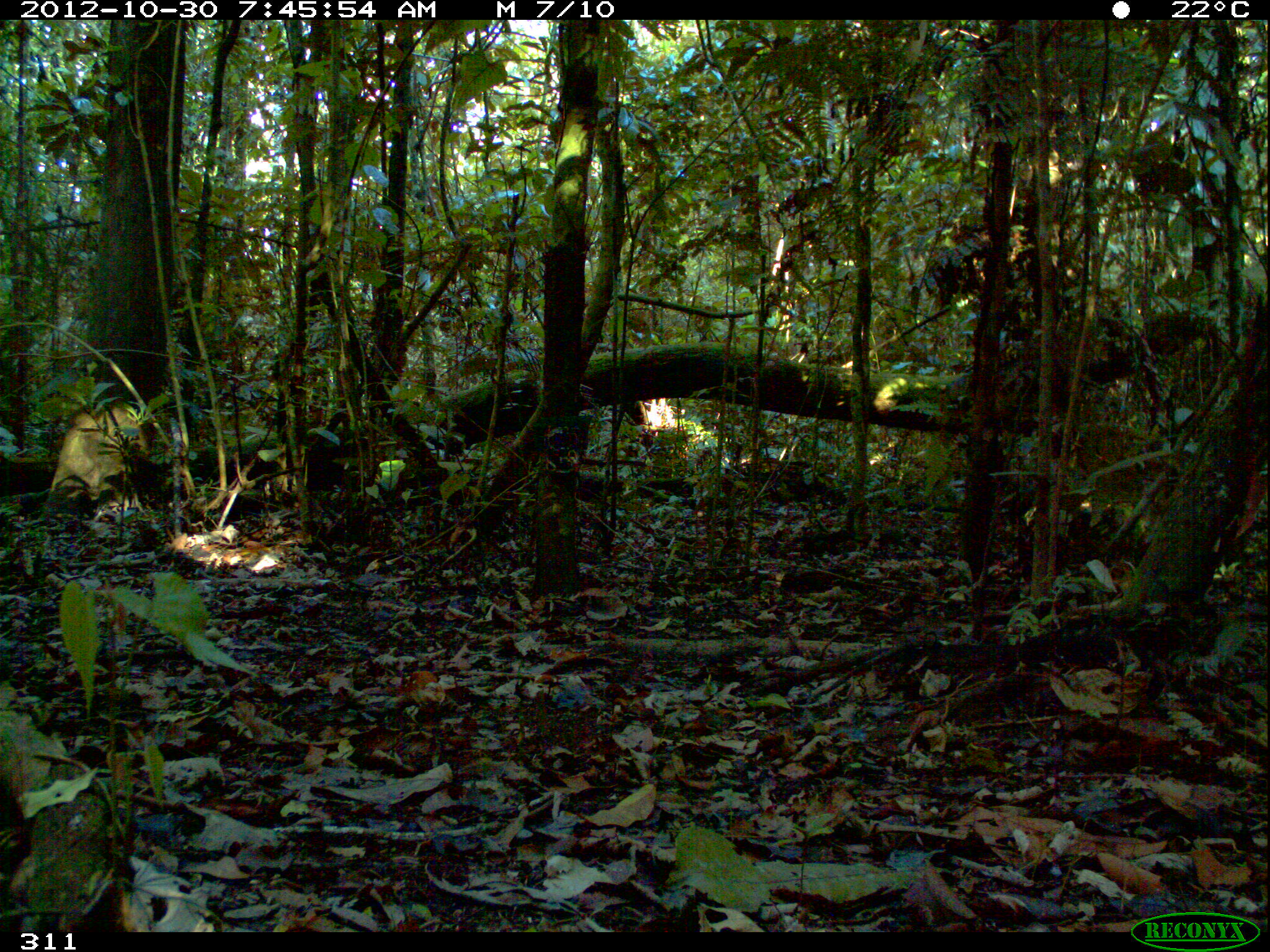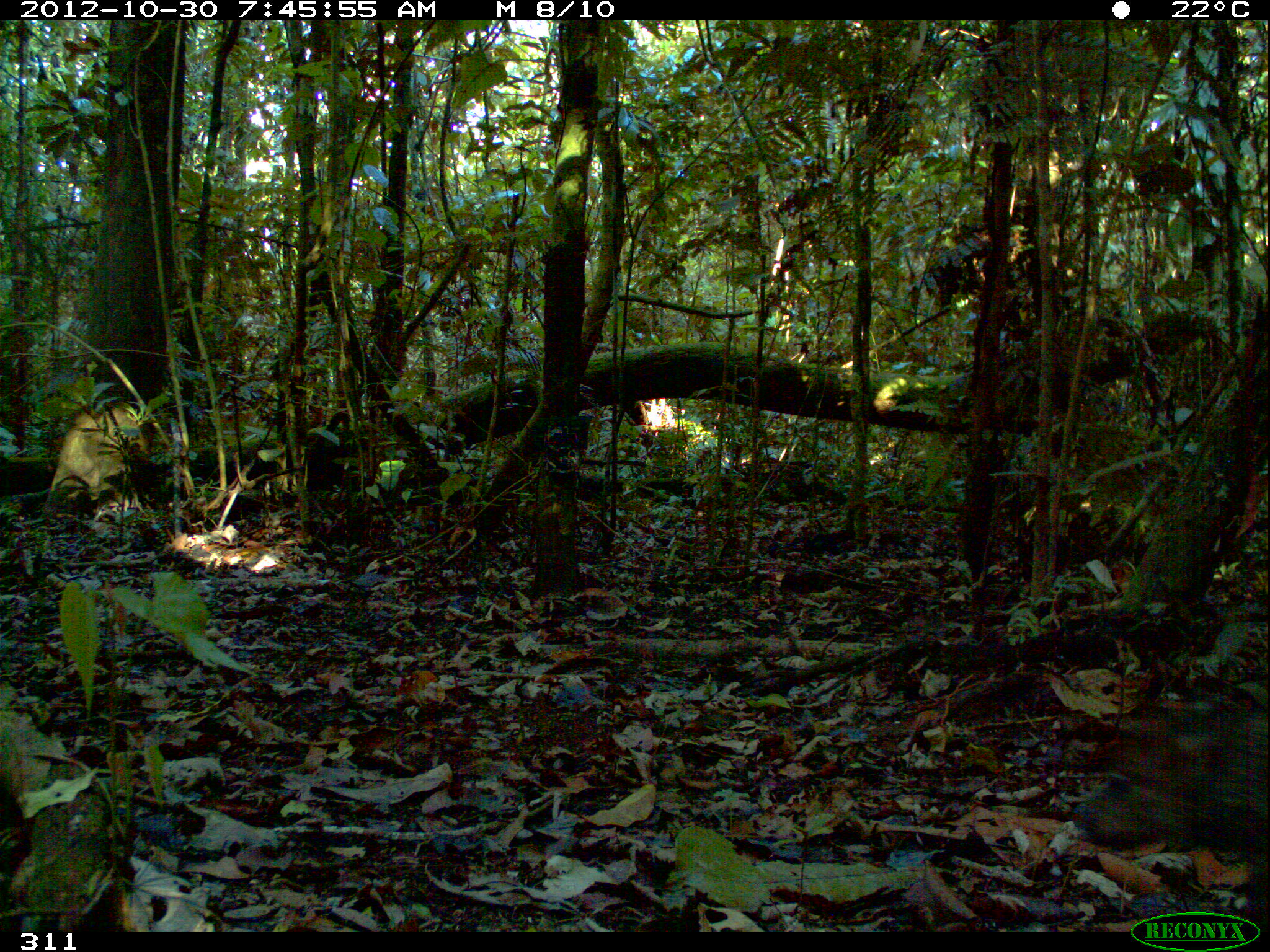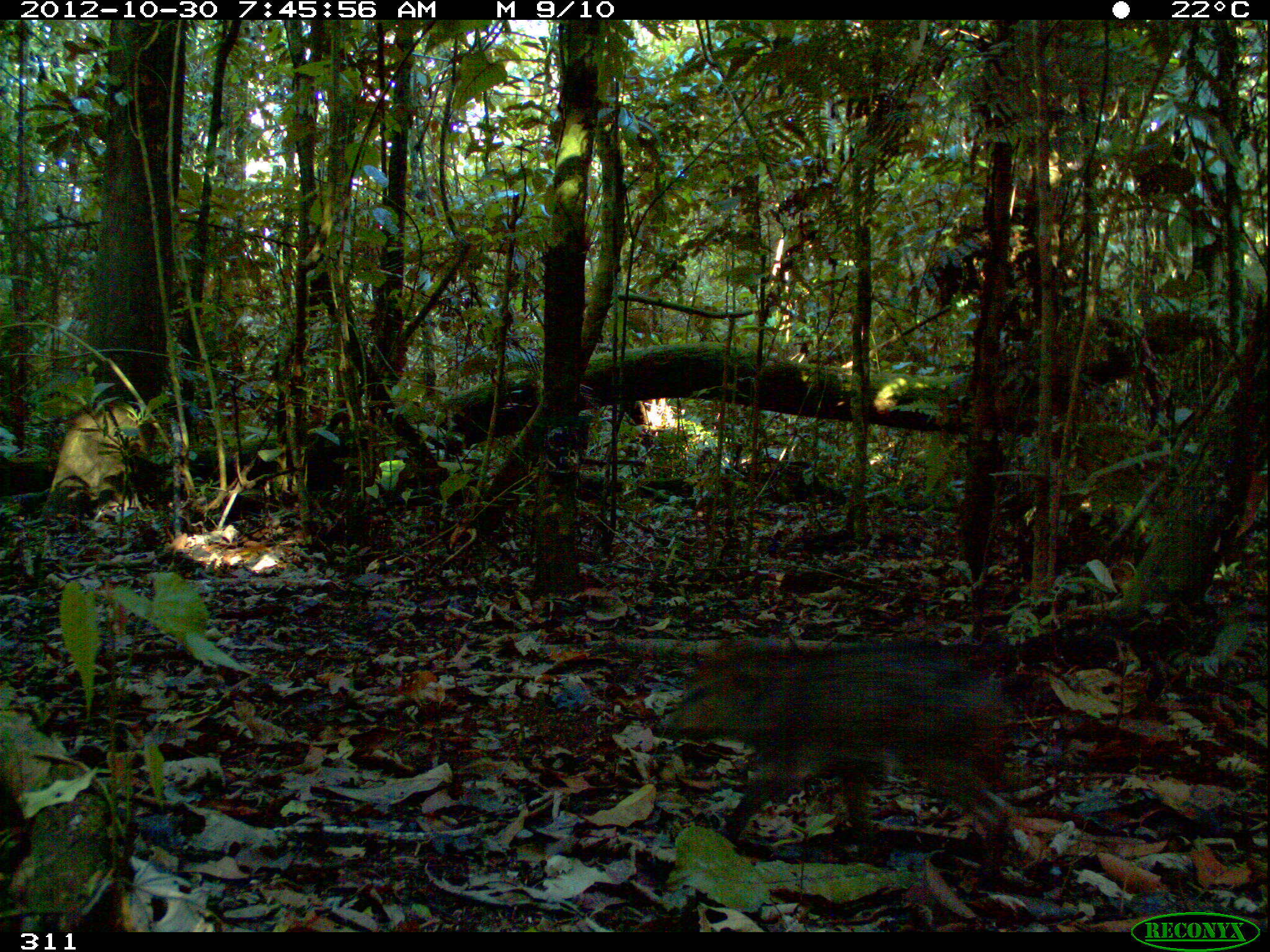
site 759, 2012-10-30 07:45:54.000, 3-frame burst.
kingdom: Animalia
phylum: Chordata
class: Mammalia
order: Artiodactyla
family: Tayassuidae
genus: Pecari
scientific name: Pecari tajacu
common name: collared peccary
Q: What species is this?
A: Pecari tajacu (collared peccary).